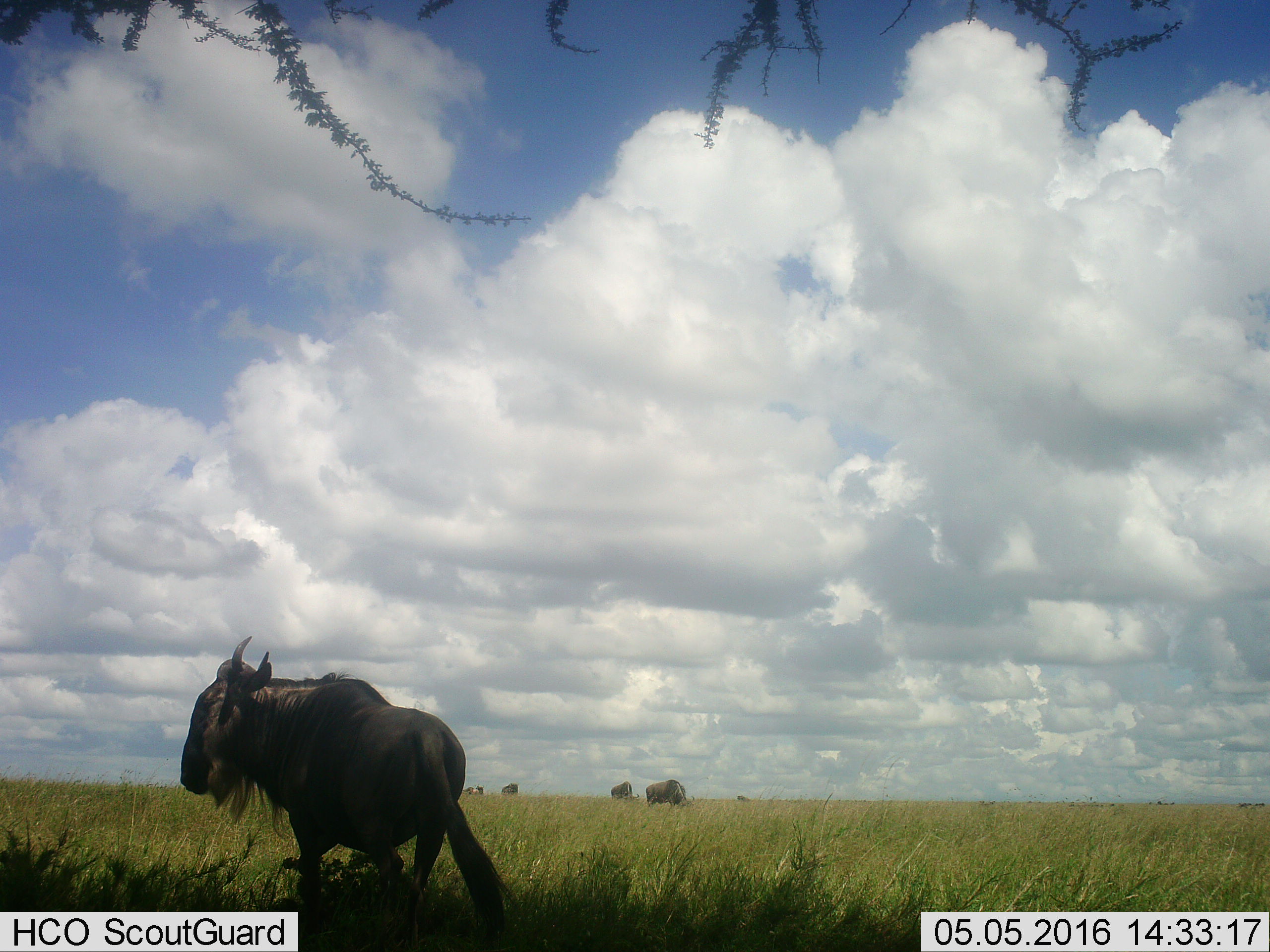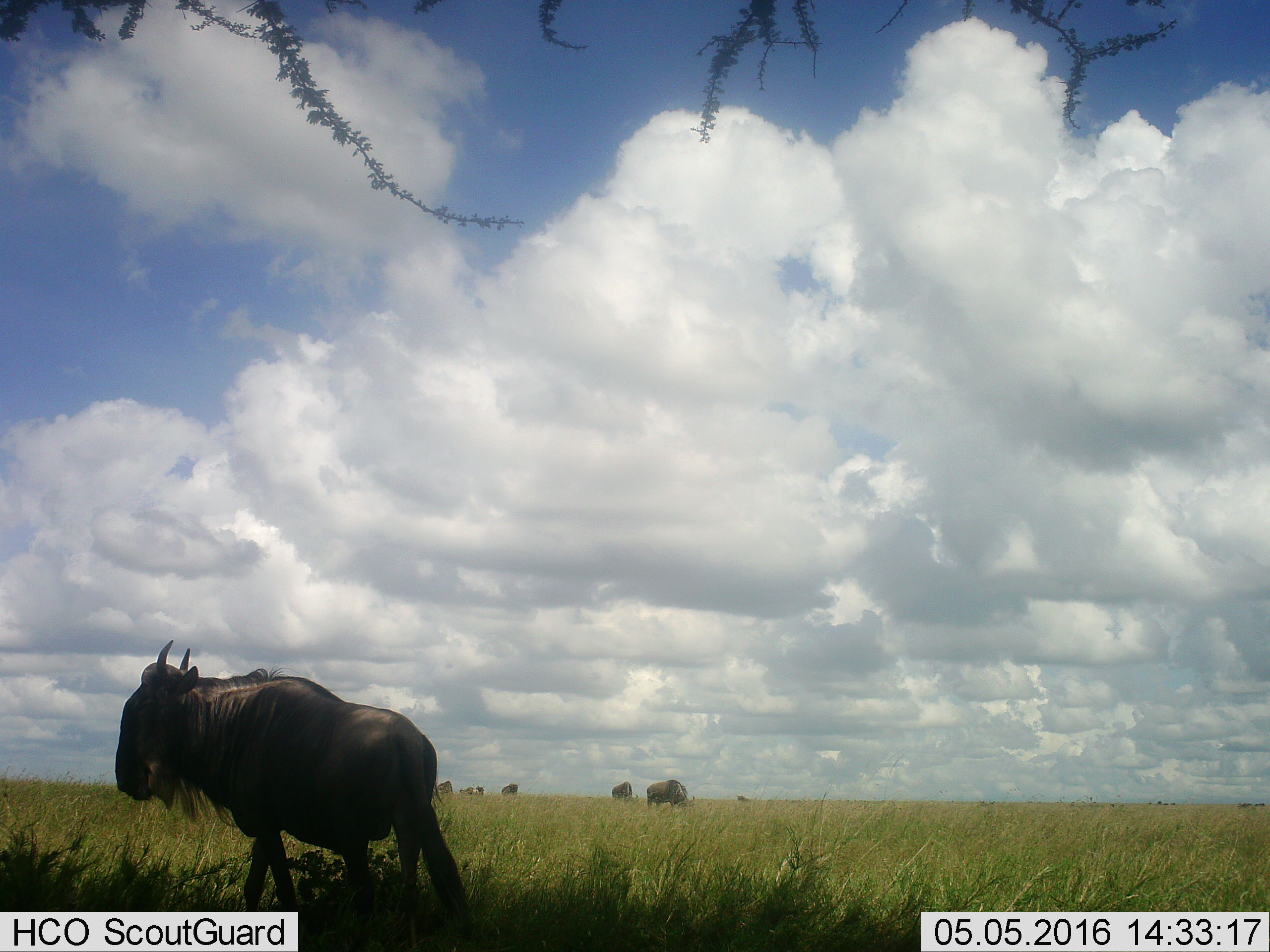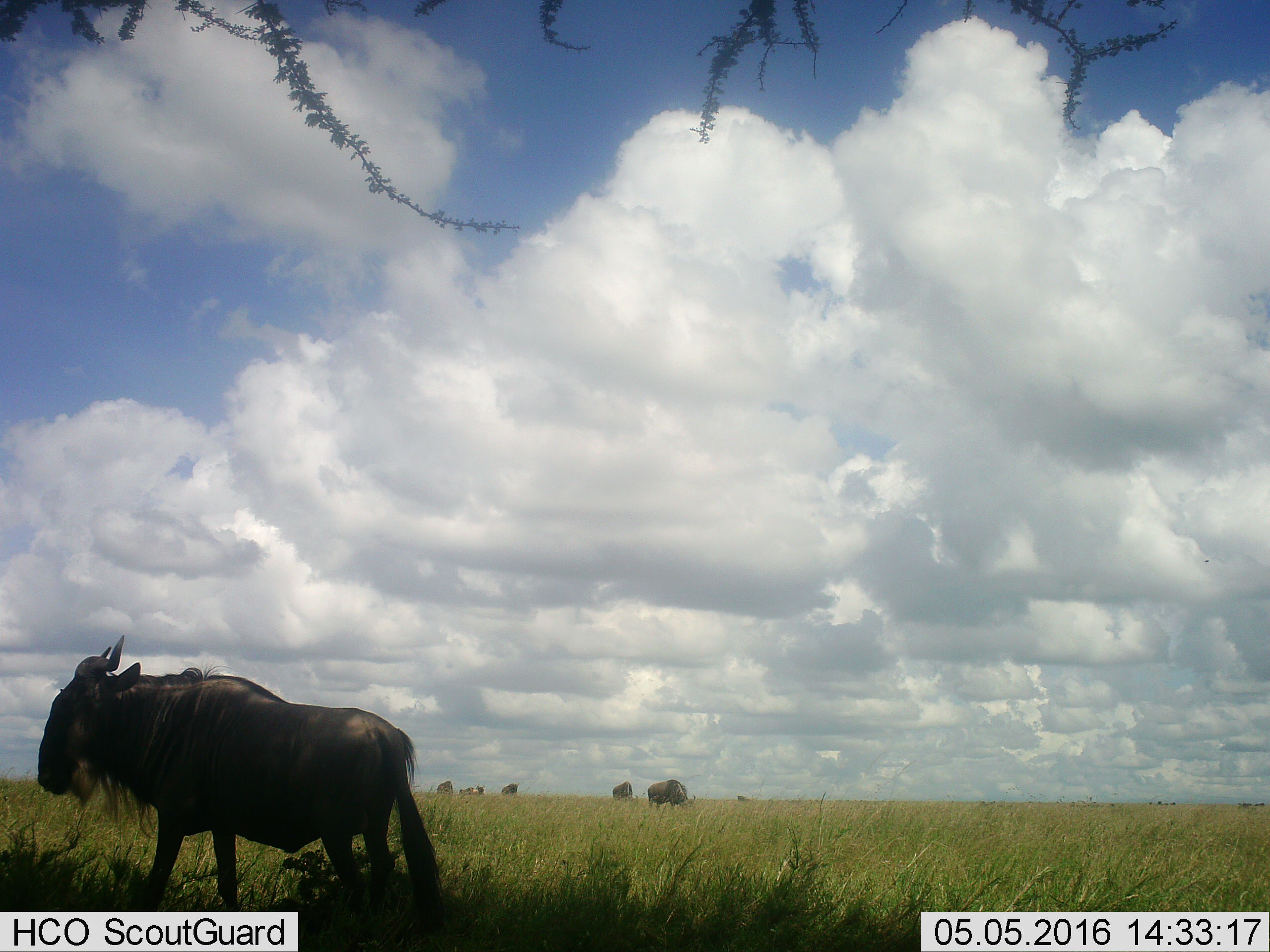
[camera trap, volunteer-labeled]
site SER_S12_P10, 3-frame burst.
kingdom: Animalia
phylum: Chordata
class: Mammalia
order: Artiodactyla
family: Bovidae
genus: Connochaetes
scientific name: Connochaetes taurinus taurinus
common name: blue wildebeest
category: wildebeestblue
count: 6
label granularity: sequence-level